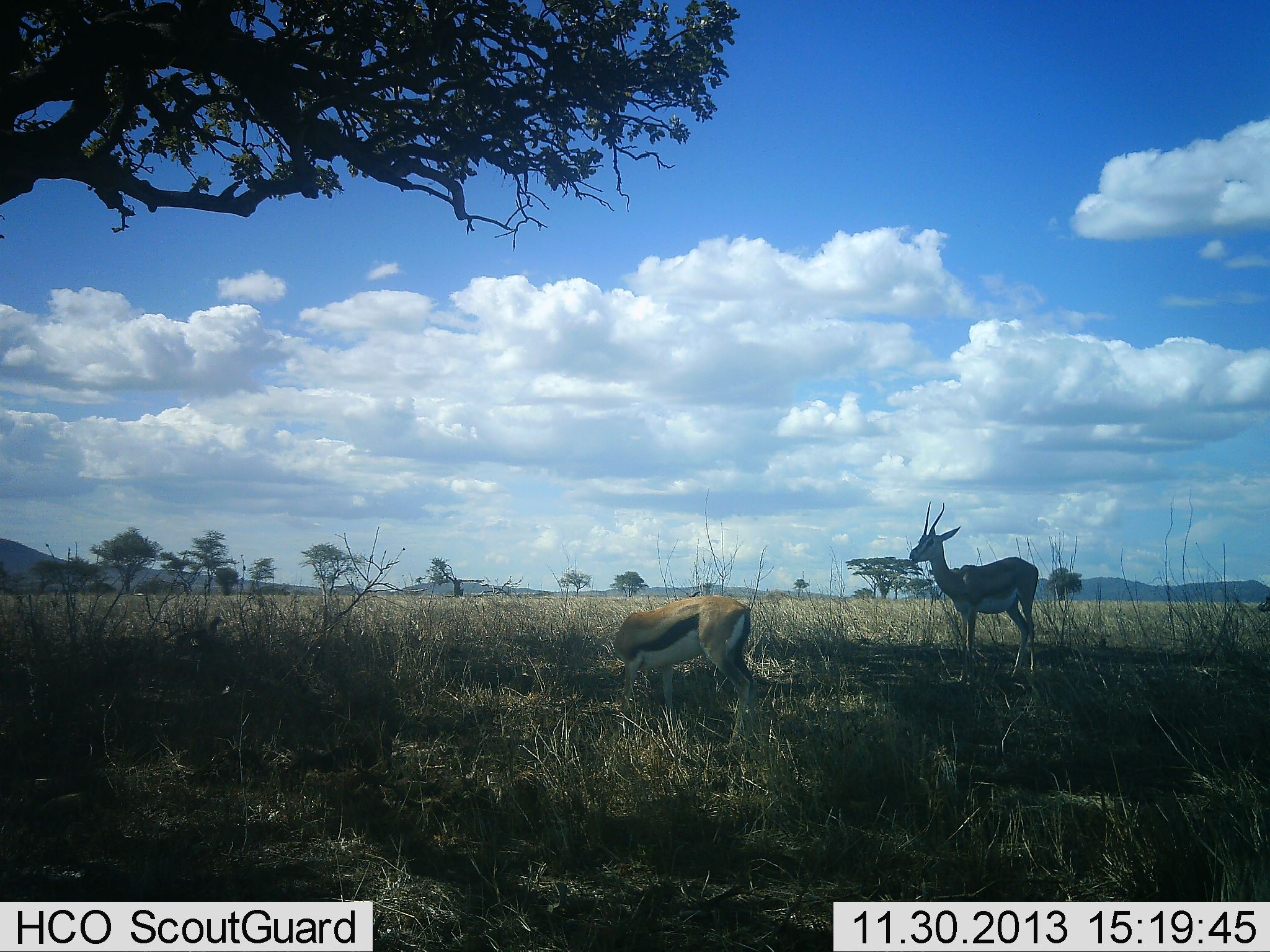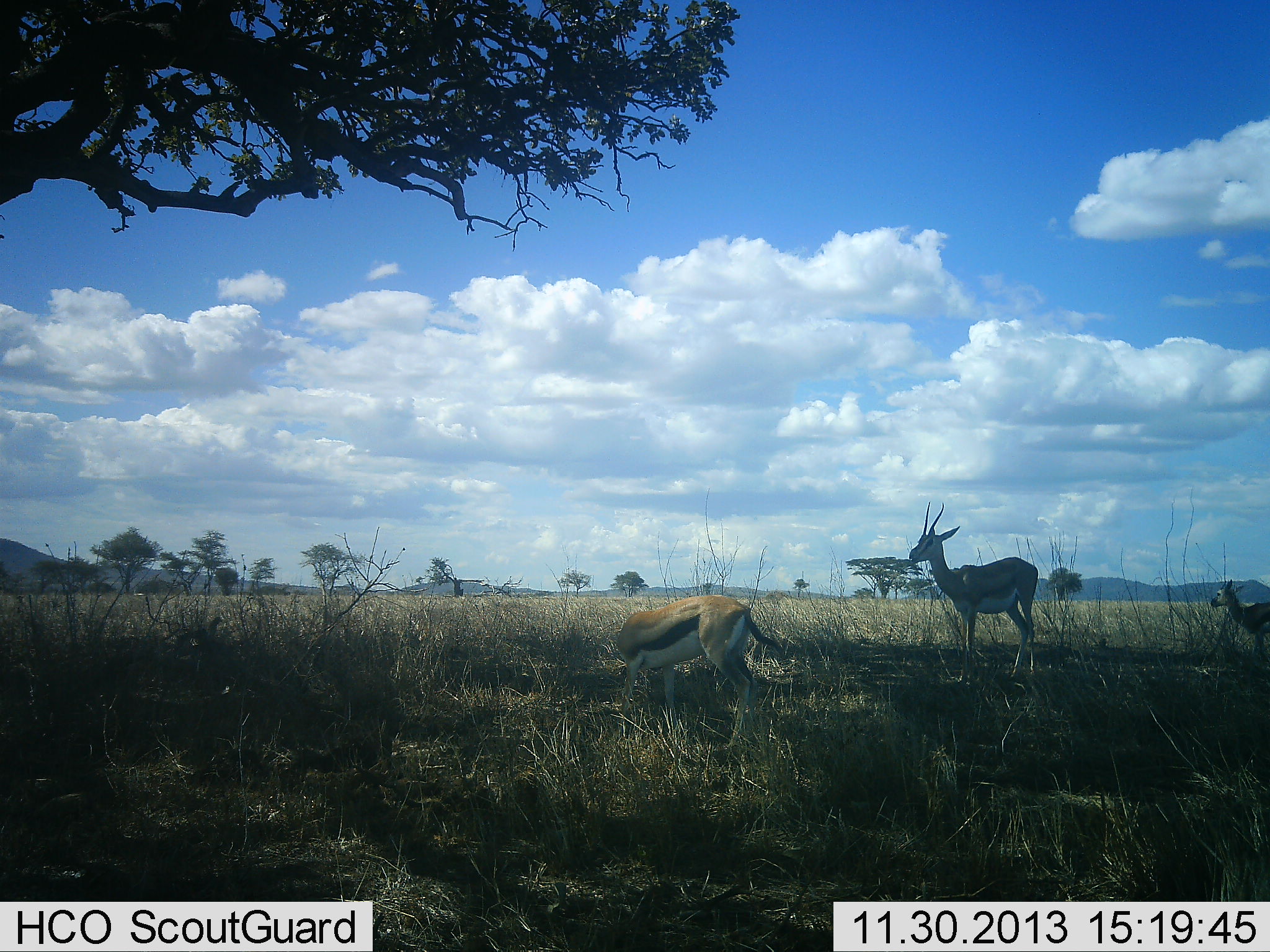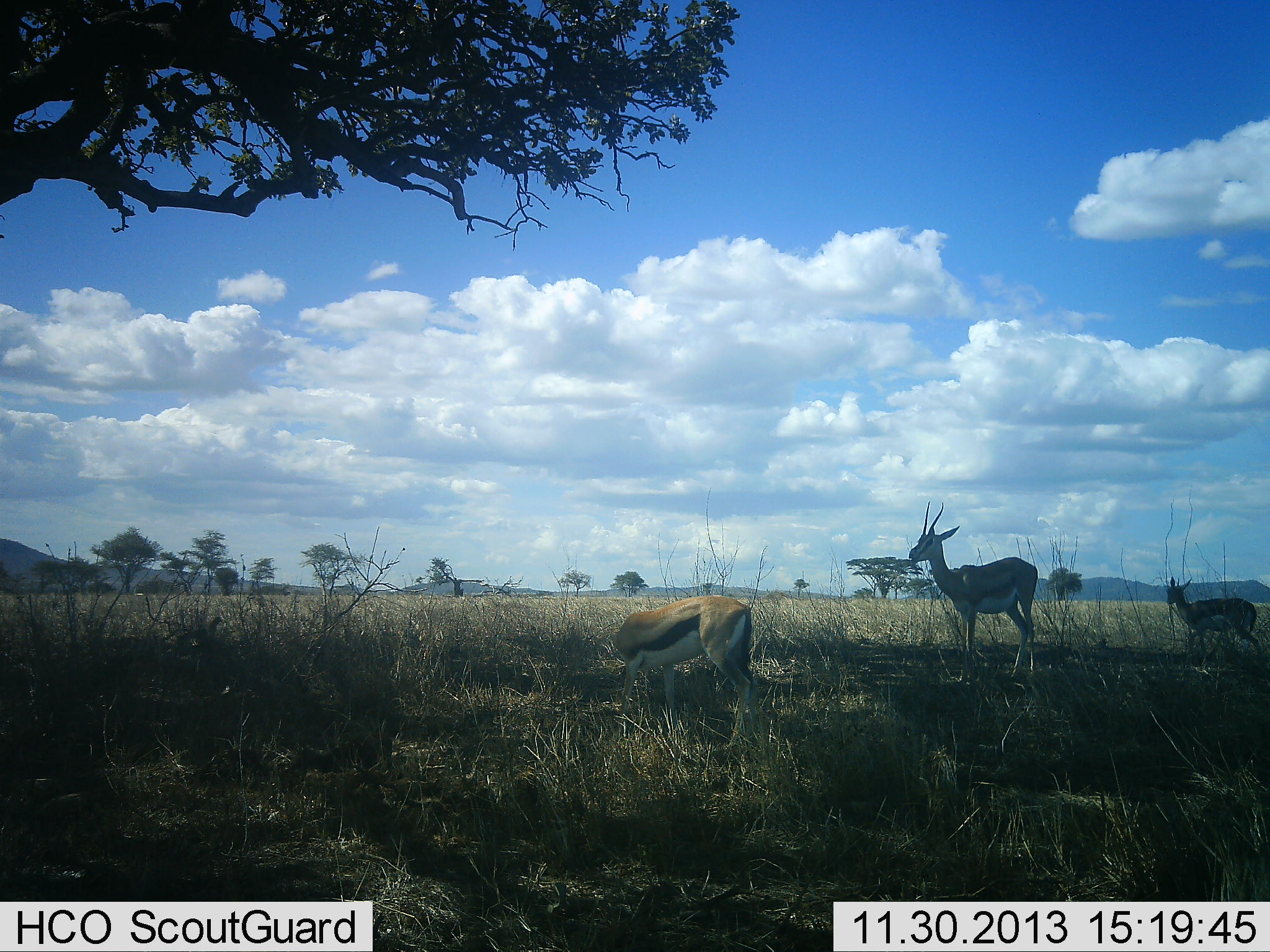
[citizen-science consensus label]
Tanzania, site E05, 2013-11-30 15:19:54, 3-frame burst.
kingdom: Animalia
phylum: Chordata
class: Mammalia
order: Artiodactyla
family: Bovidae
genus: Eudorcas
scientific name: Eudorcas thomsonii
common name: thomson's gazelle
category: gazellethomsons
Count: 3.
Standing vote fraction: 100%.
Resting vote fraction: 0%.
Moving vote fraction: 60%.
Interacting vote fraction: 0%.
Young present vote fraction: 0%.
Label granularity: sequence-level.